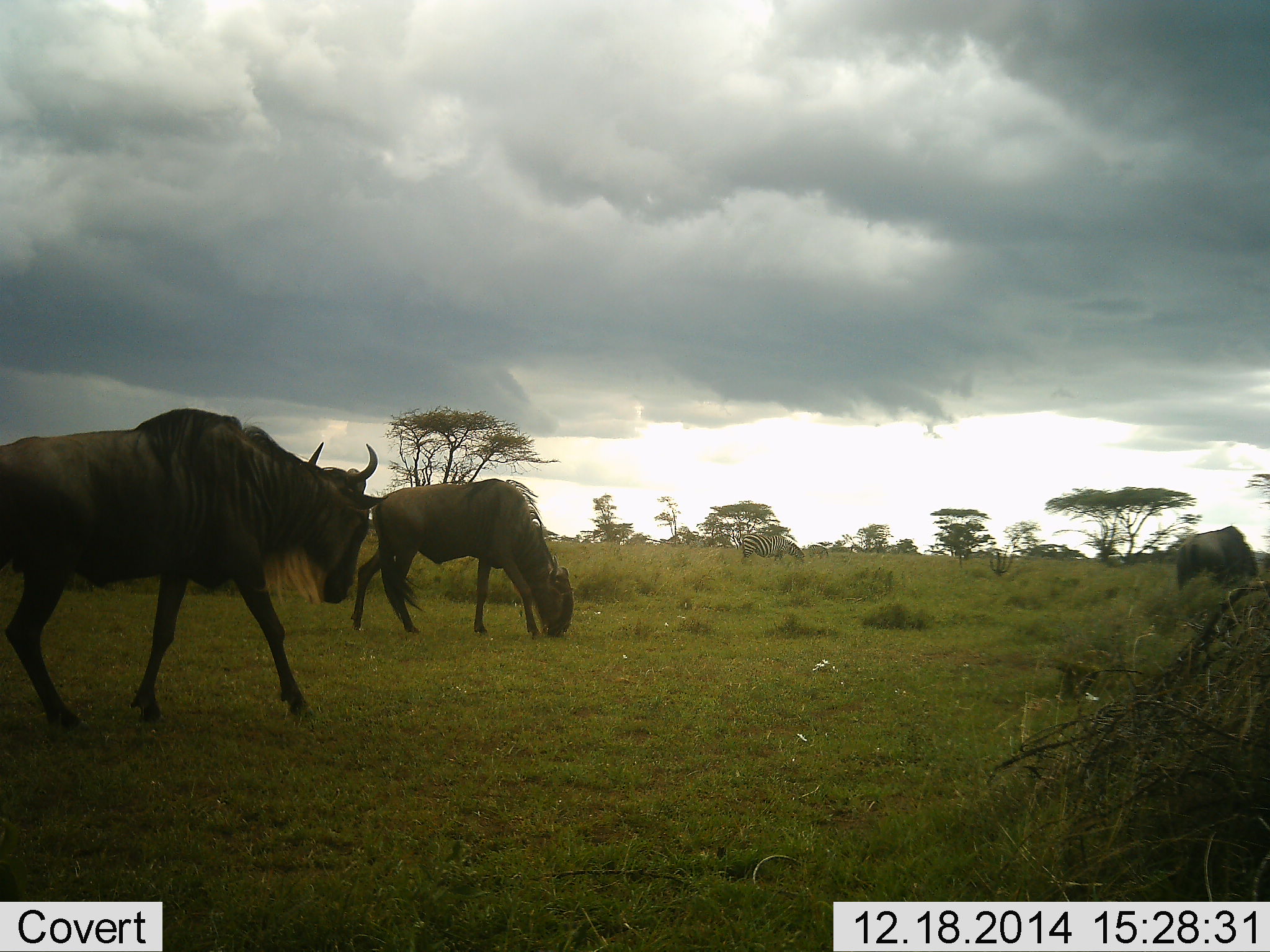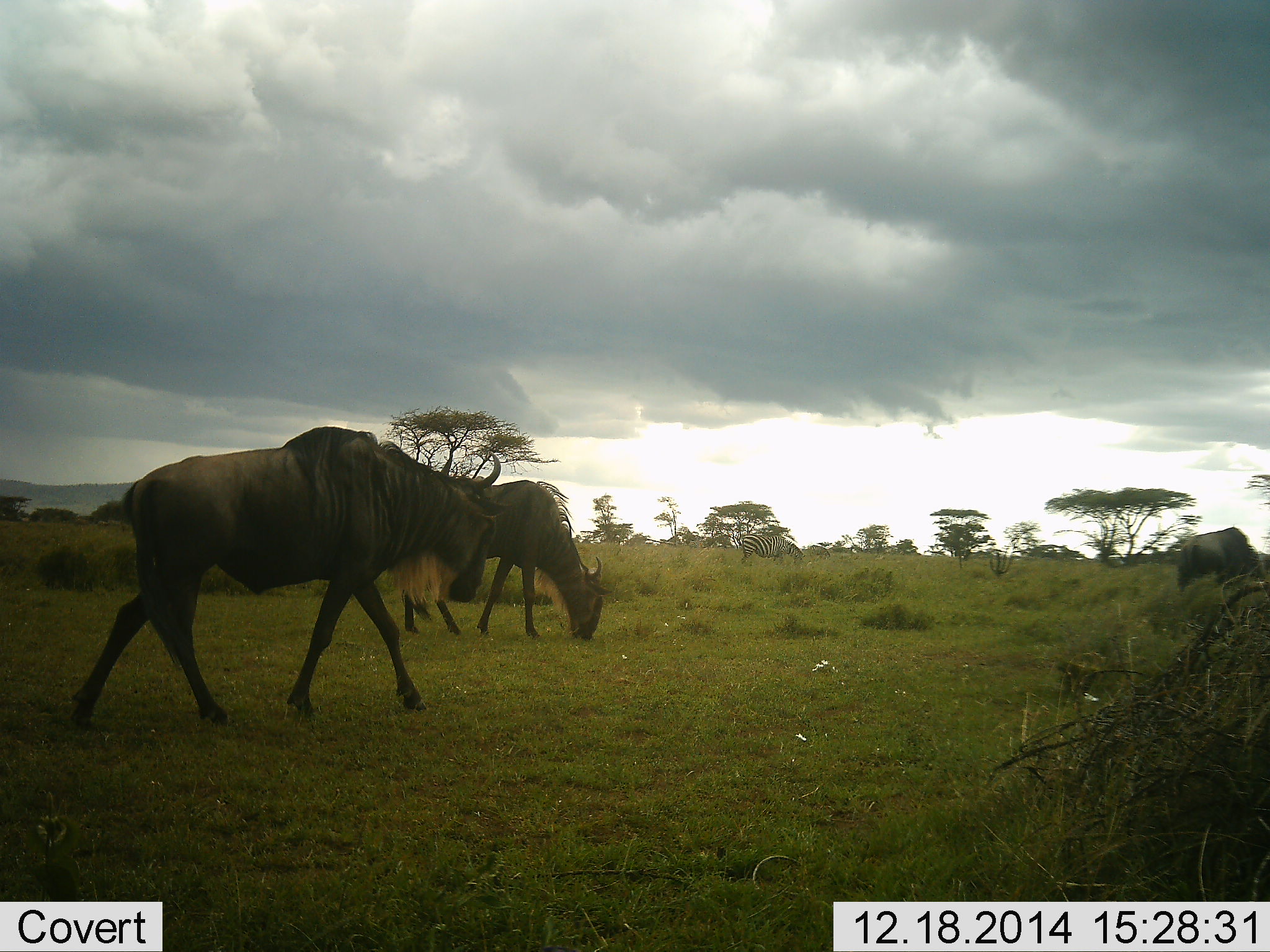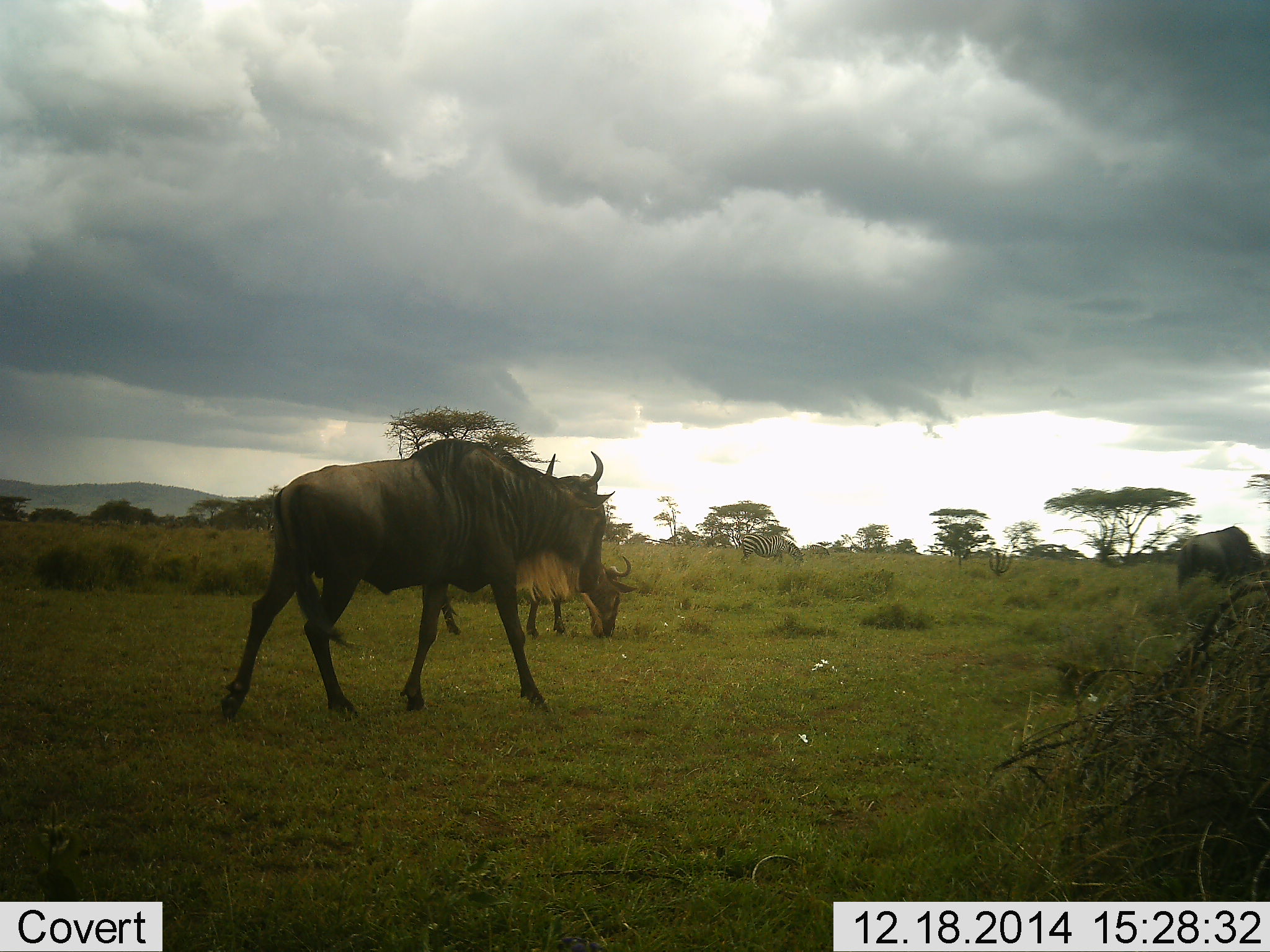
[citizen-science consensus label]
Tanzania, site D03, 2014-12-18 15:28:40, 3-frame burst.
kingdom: Animalia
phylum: Chordata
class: Mammalia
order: Artiodactyla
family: Bovidae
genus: Connochaetes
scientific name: Connochaetes taurinus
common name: blue wildebeest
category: wildebeest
Wildebeest (blue wildebeest) (Connochaetes taurinus), count 3. Behavior (volunteer vote fractions): standing 27%, resting 0%, moving 55%, interacting 0%. Young present (vote fraction): 0%. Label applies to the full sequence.